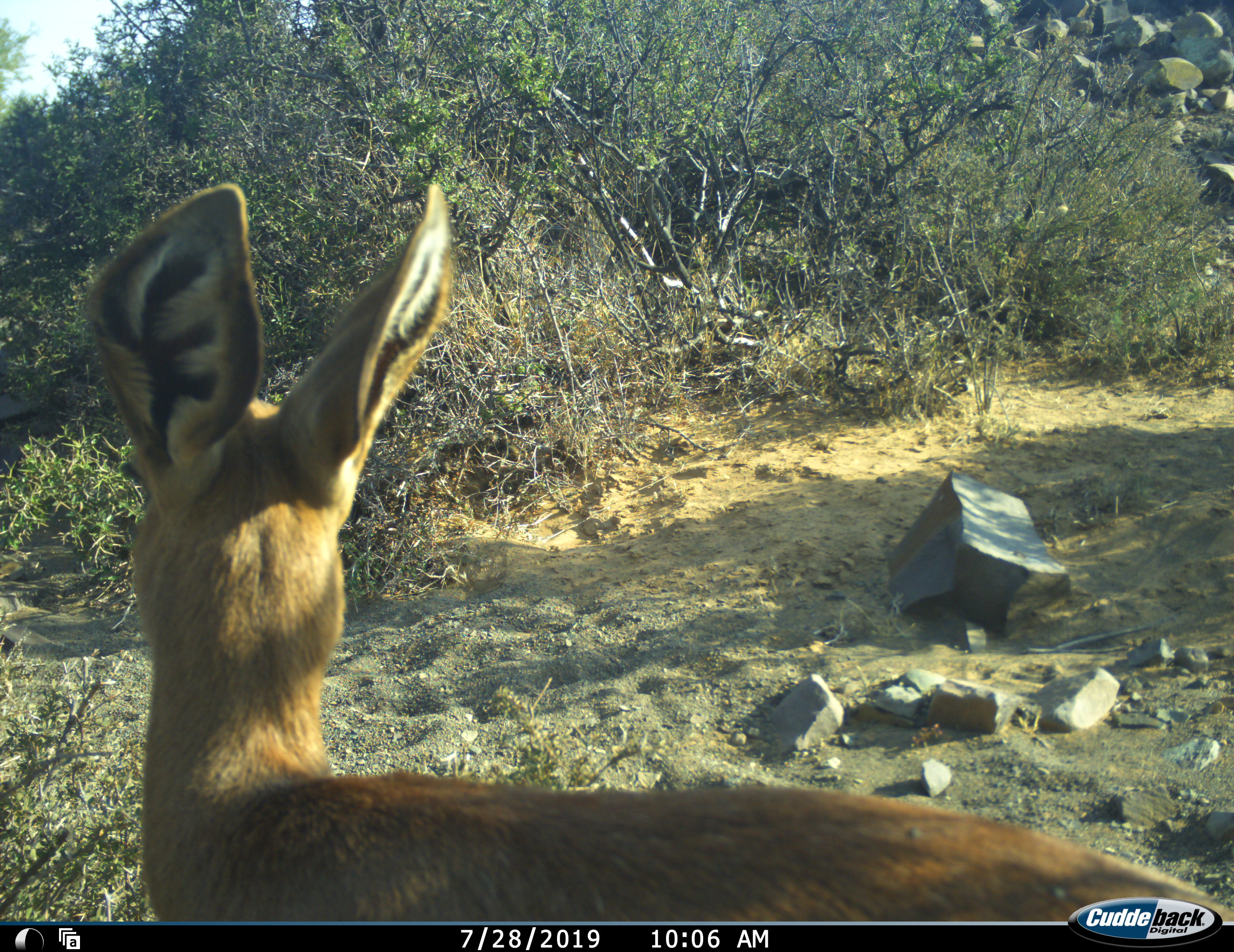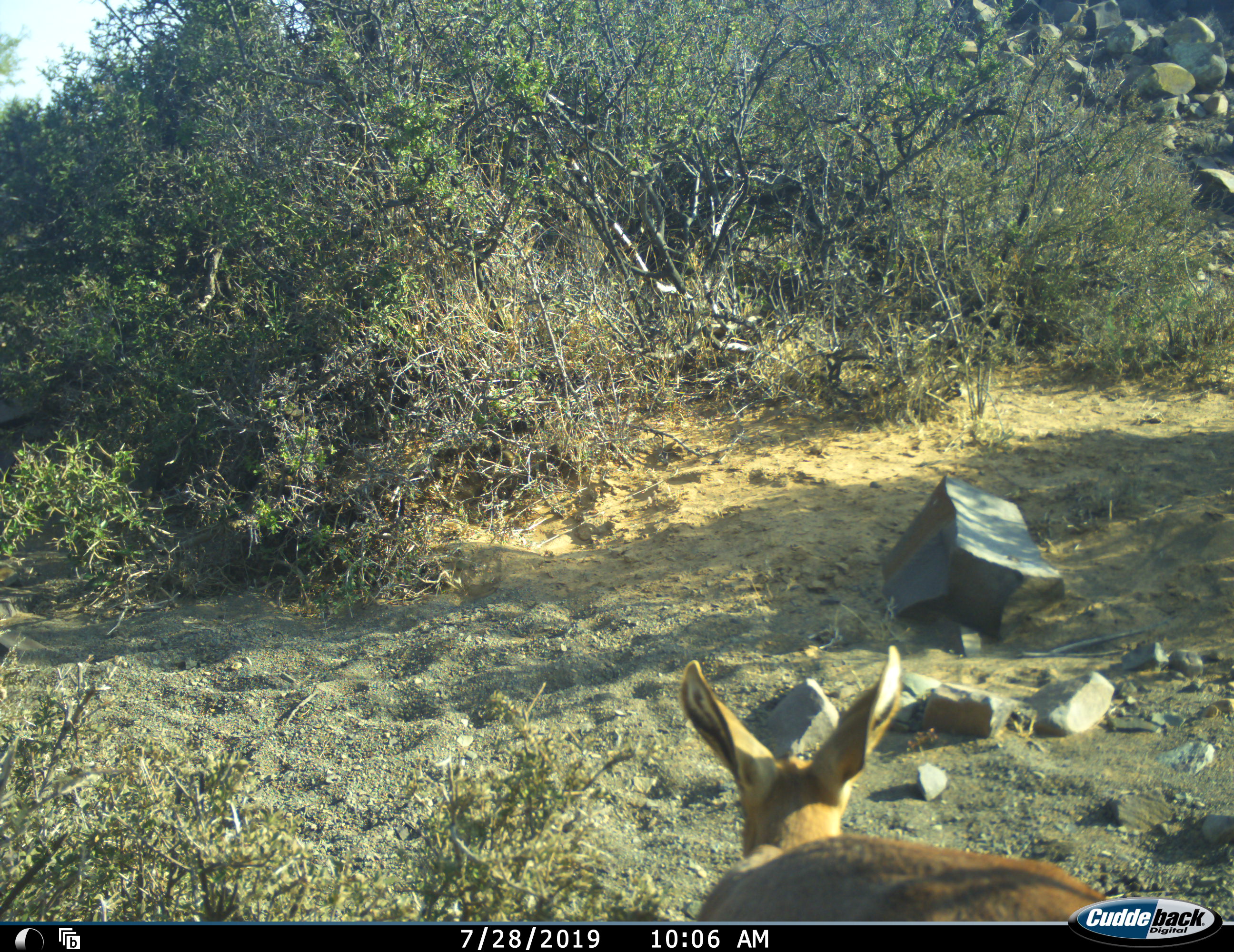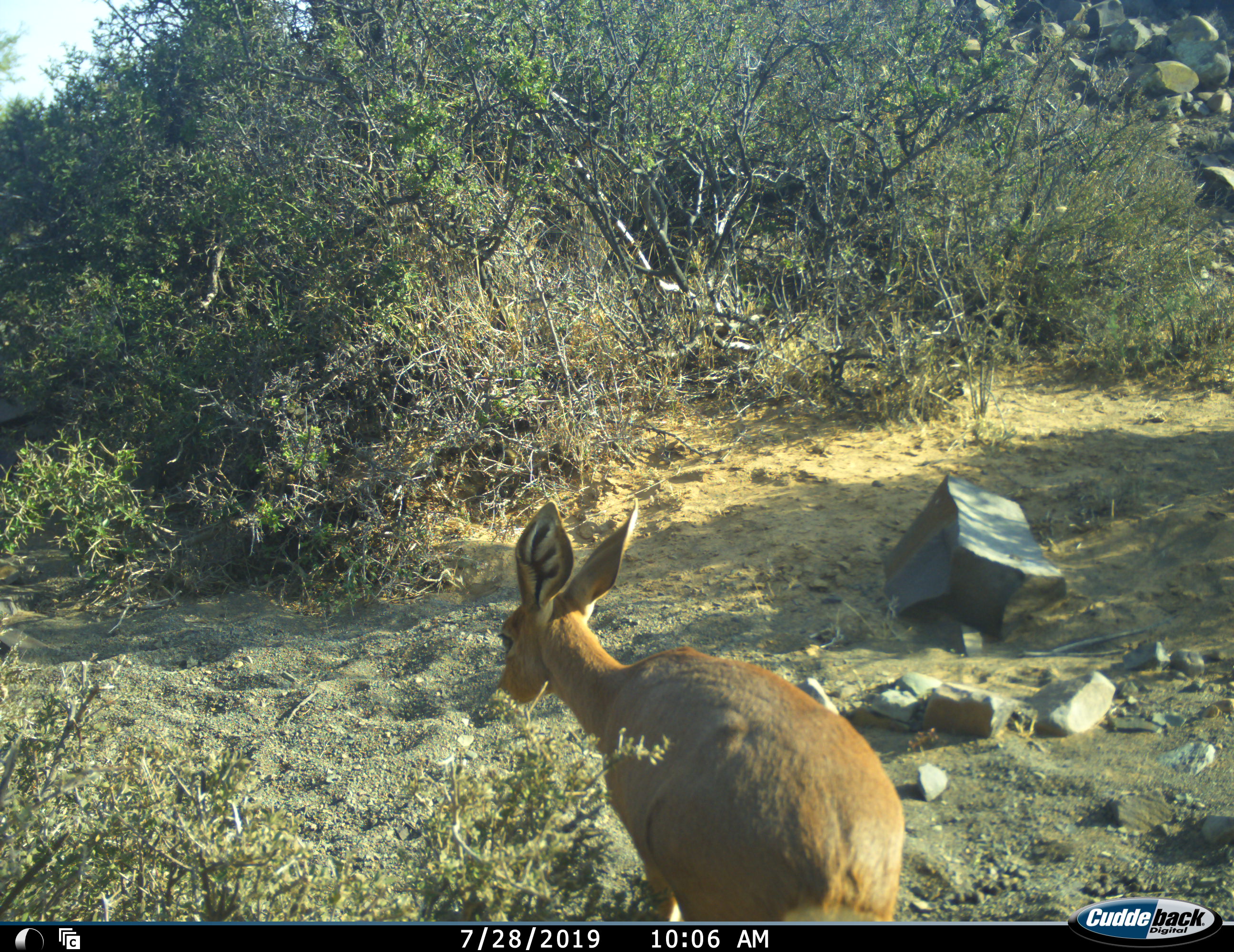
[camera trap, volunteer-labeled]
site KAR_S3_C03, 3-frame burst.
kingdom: Animalia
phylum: Chordata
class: Mammalia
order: Artiodactyla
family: Bovidae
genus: Raphicerus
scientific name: Raphicerus campestris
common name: steenbok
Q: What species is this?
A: Steenbok (Raphicerus campestris).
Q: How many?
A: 1.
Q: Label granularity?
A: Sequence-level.